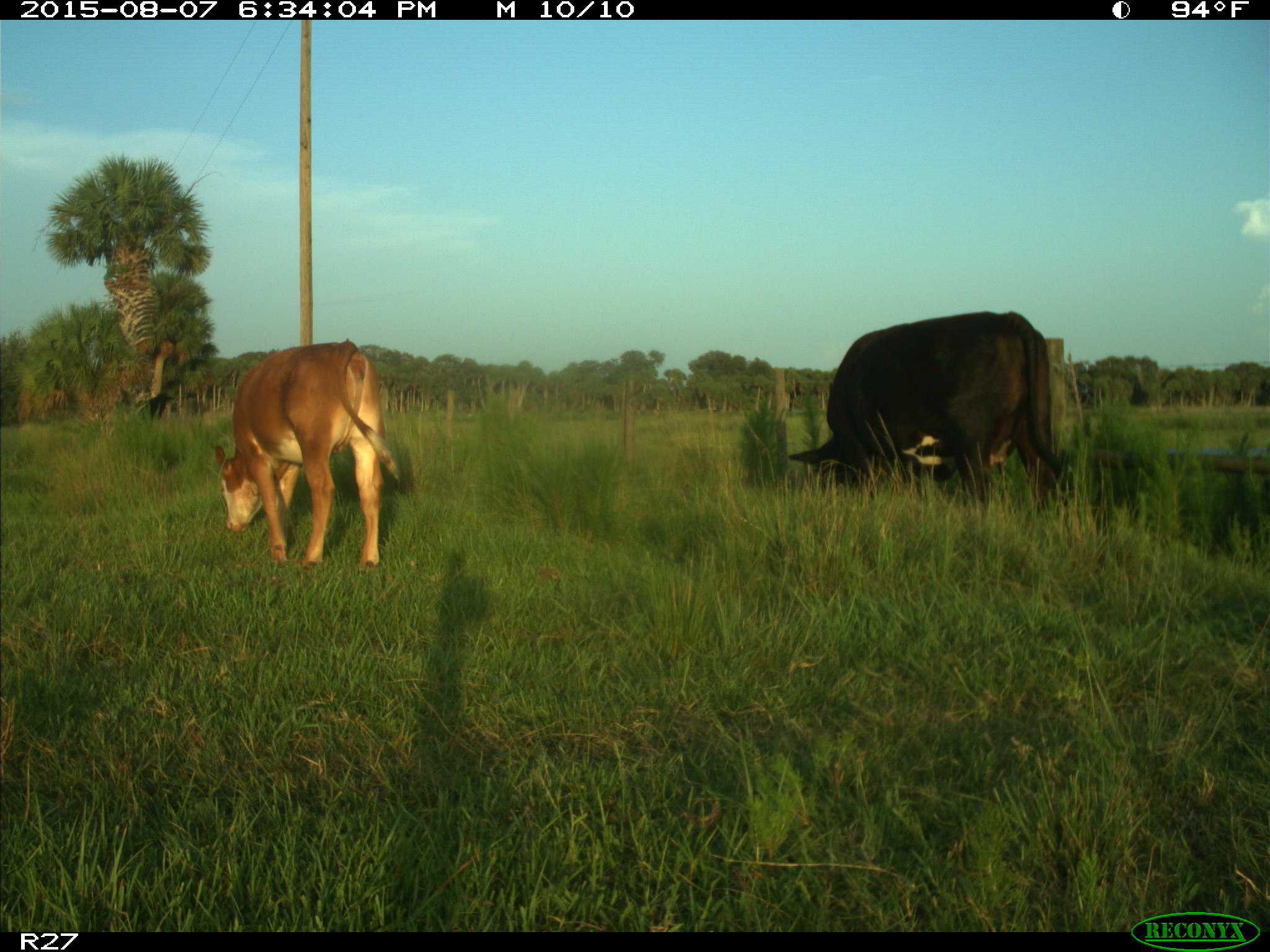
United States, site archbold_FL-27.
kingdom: Animalia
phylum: Chordata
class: Mammalia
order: Artiodactyla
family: Bovidae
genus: Bos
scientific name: Bos taurus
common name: domestic cow